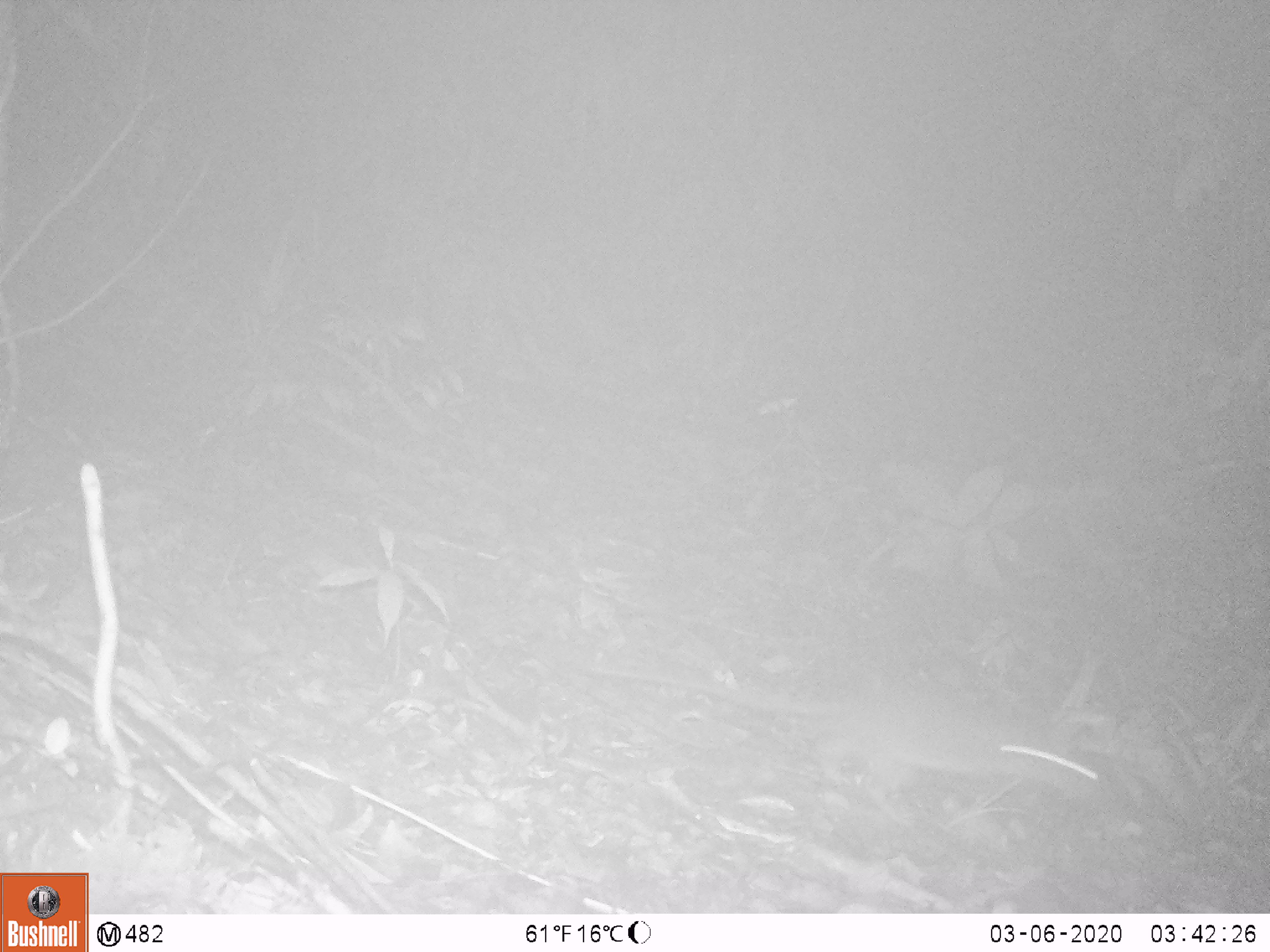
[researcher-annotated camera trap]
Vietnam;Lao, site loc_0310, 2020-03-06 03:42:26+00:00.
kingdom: Animalia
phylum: Chordata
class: Mammalia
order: Rodentia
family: Muridae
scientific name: Muridae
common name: old-world mice and rats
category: unidentified murid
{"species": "unidentified murid (old-world mice and rats) (Muridae)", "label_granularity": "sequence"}